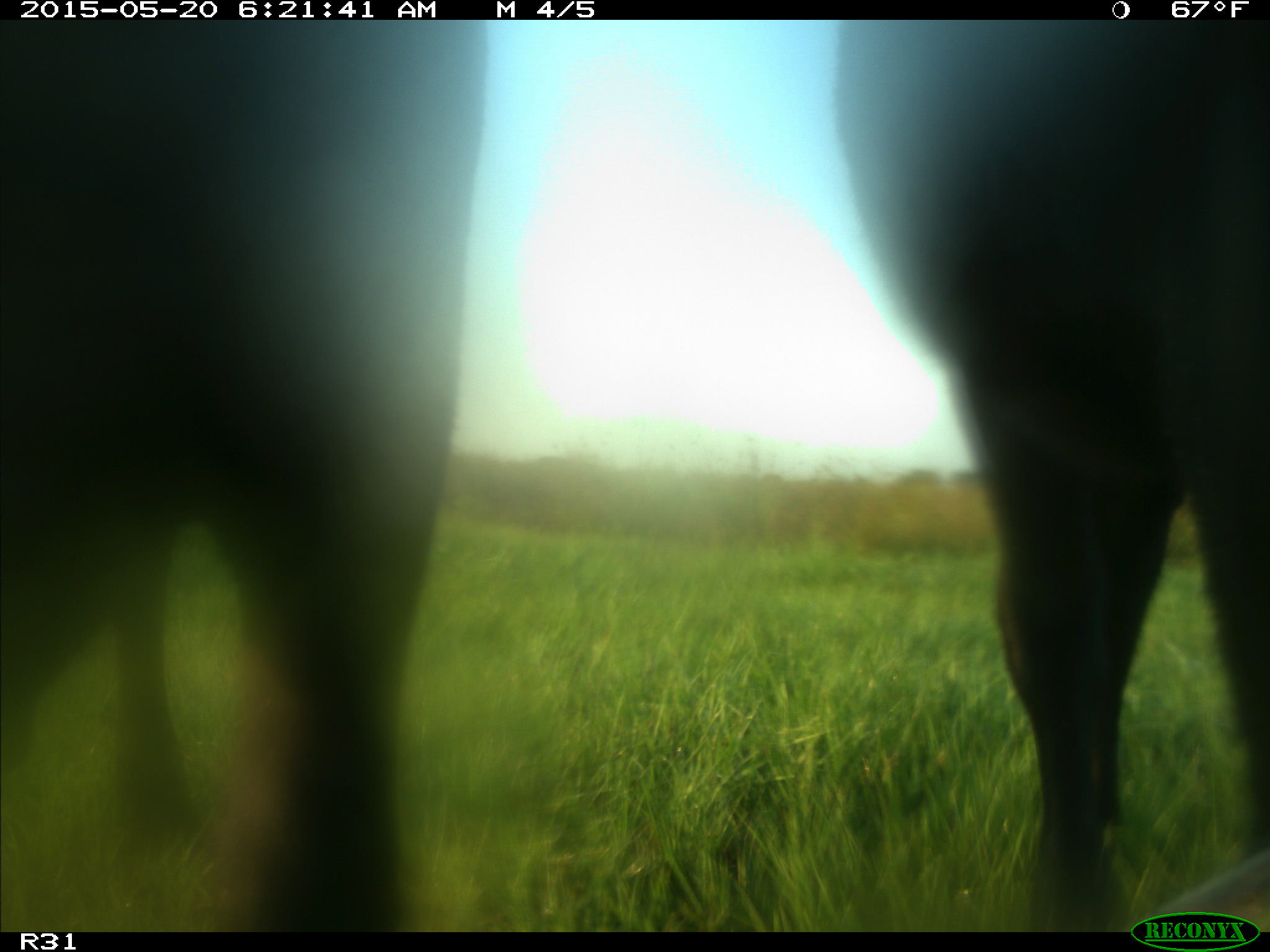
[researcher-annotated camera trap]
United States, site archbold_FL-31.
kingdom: Animalia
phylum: Chordata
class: Mammalia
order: Artiodactyla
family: Bovidae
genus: Bos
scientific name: Bos taurus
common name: domestic cow